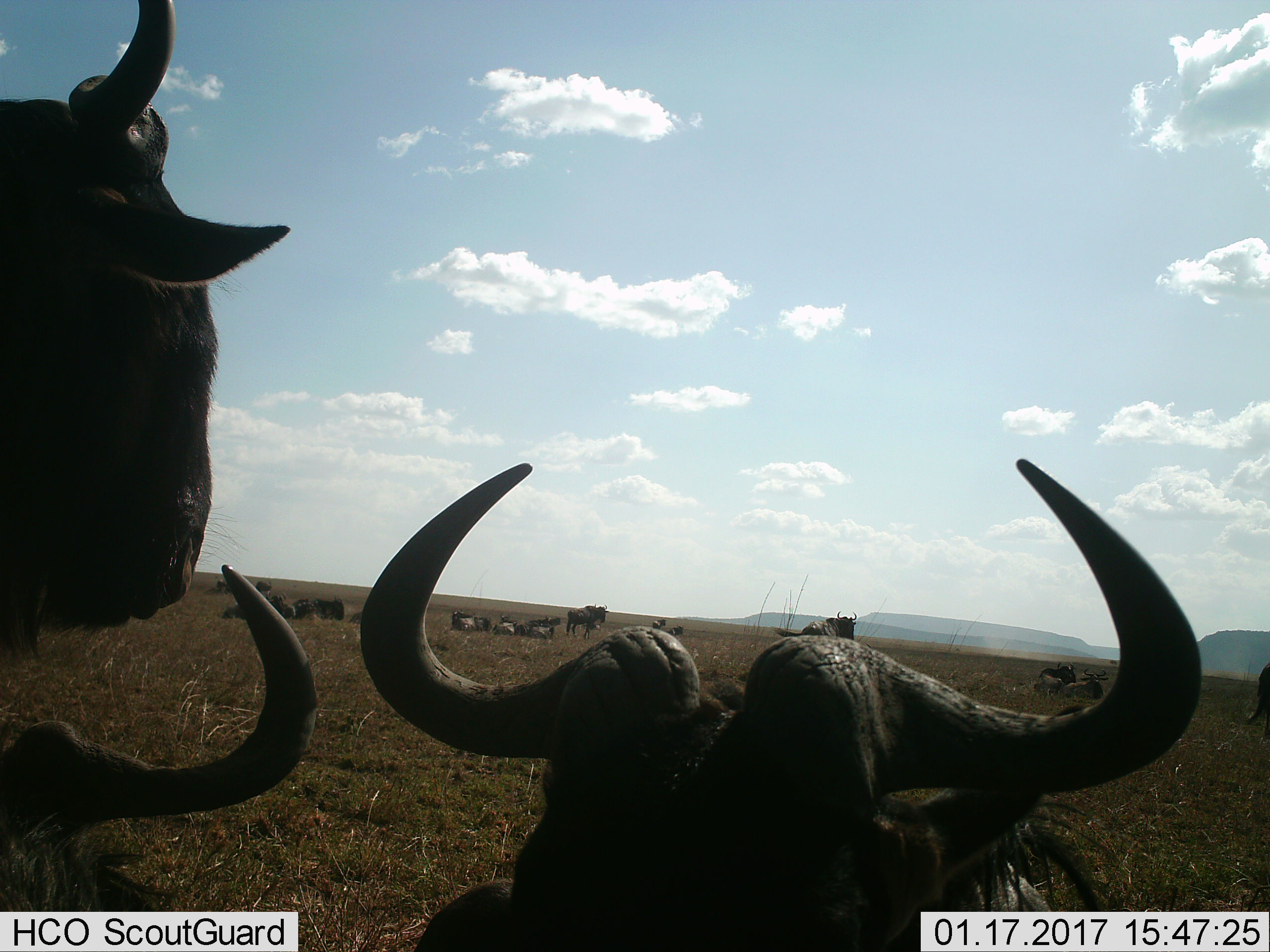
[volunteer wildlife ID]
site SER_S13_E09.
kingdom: Animalia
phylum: Chordata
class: Mammalia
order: Artiodactyla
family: Bovidae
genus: Connochaetes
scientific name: Connochaetes taurinus taurinus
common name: blue wildebeest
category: wildebeestblue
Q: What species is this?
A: Wildebeestblue (blue wildebeest) (Connochaetes taurinus taurinus).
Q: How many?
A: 11-50.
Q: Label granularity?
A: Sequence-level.